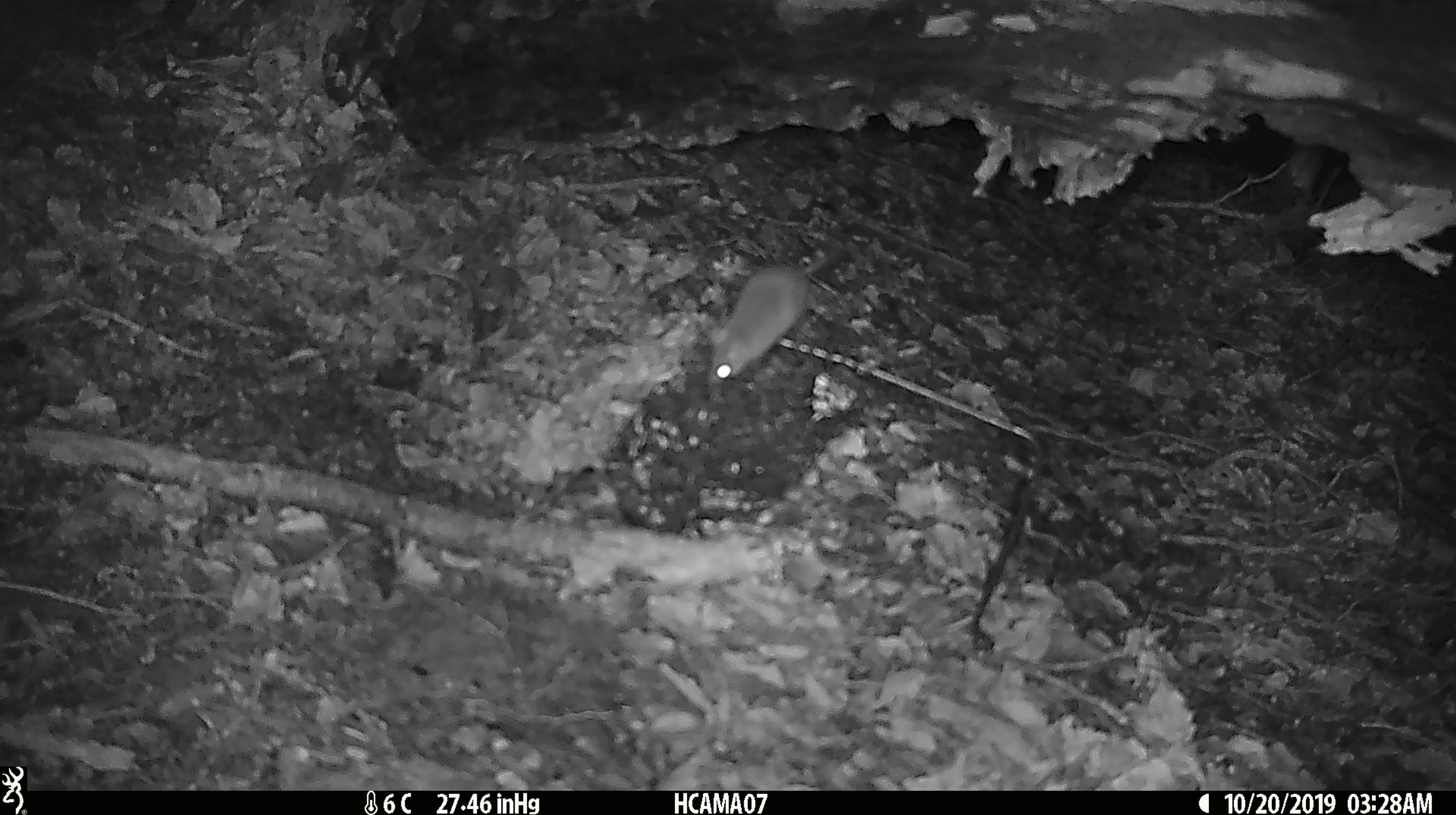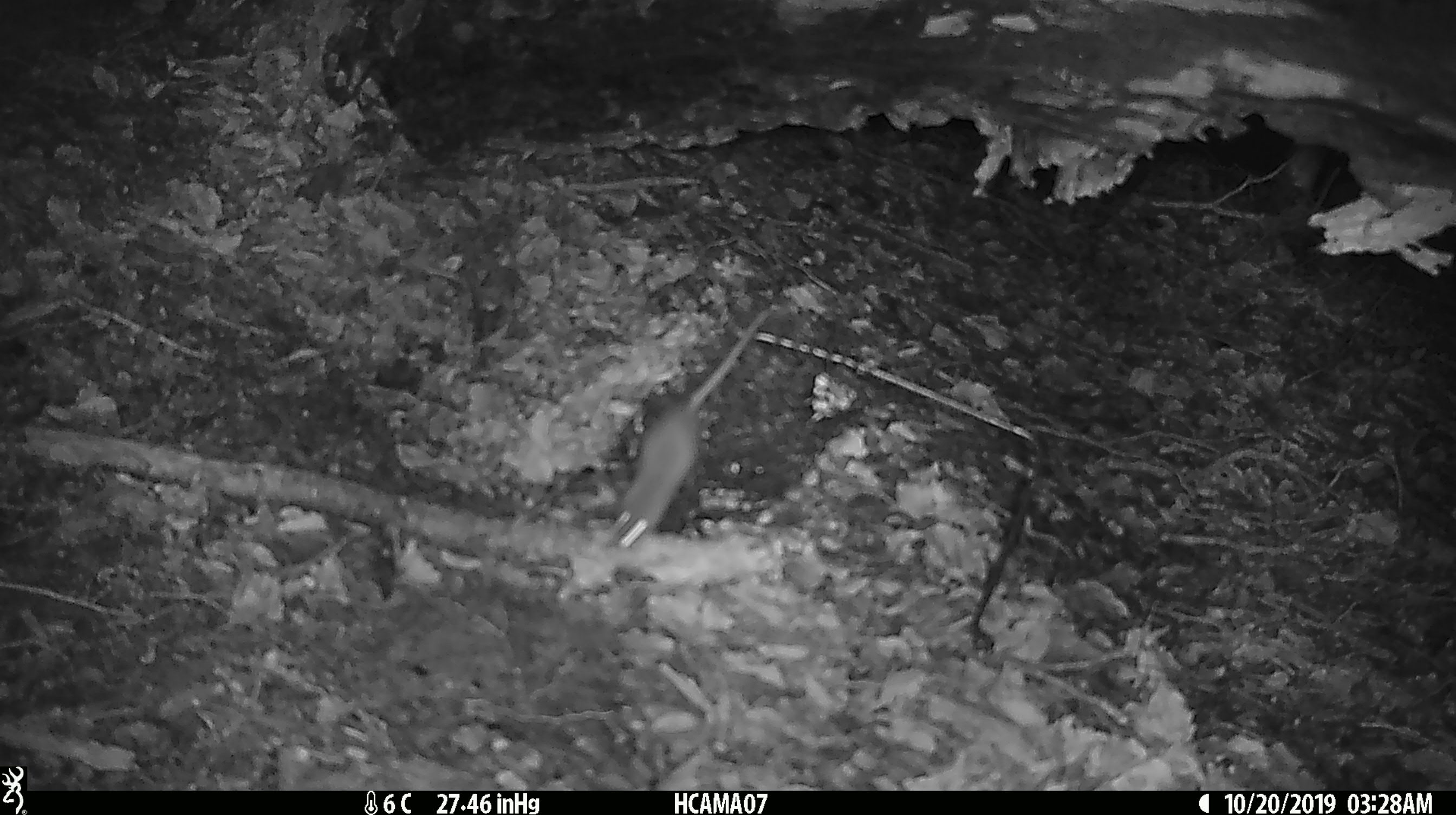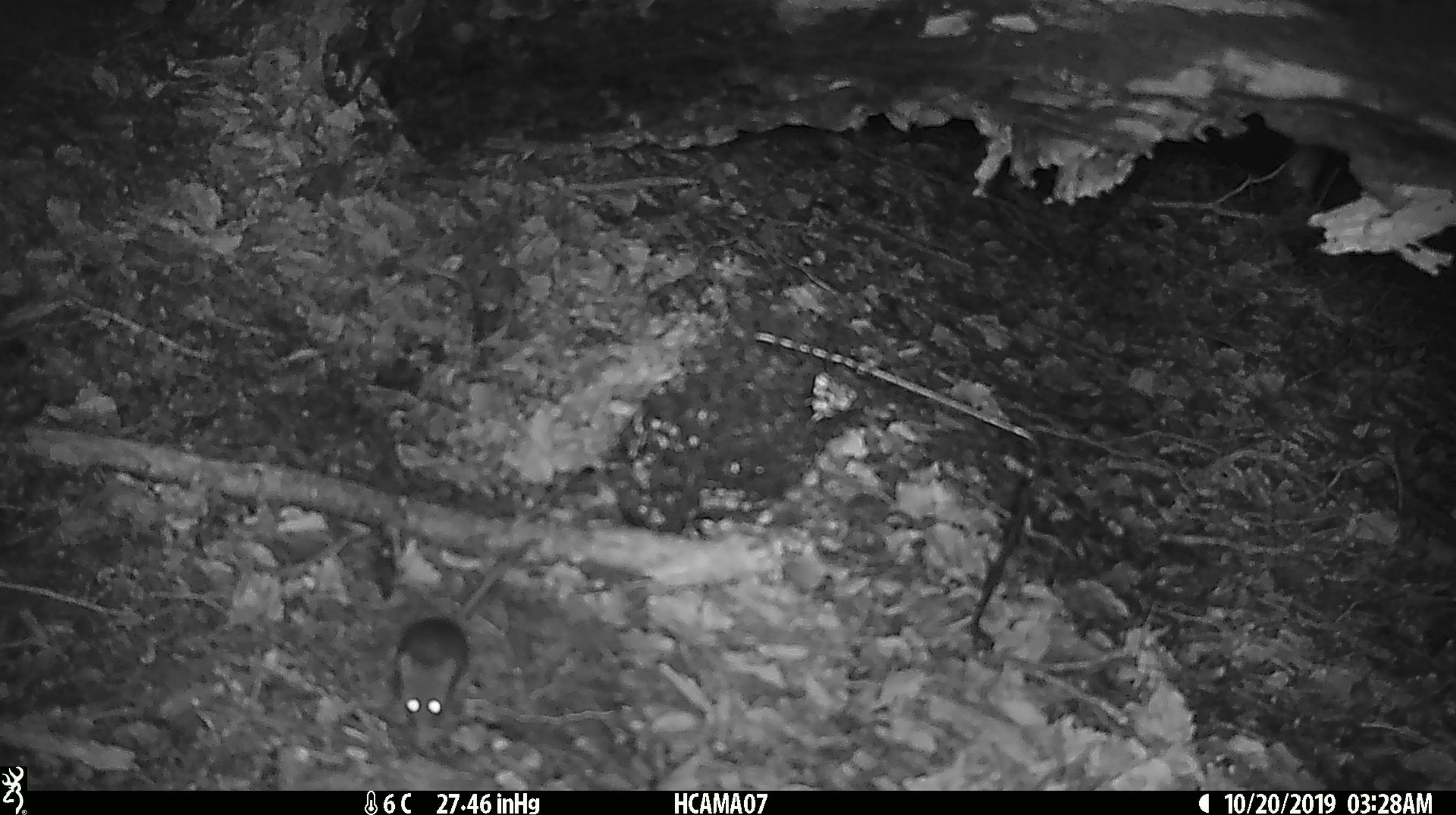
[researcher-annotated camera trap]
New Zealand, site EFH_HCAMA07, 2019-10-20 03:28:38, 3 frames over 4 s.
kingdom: Animalia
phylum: Chordata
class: Mammalia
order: Rodentia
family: Muridae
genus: Mus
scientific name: Mus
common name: mouse